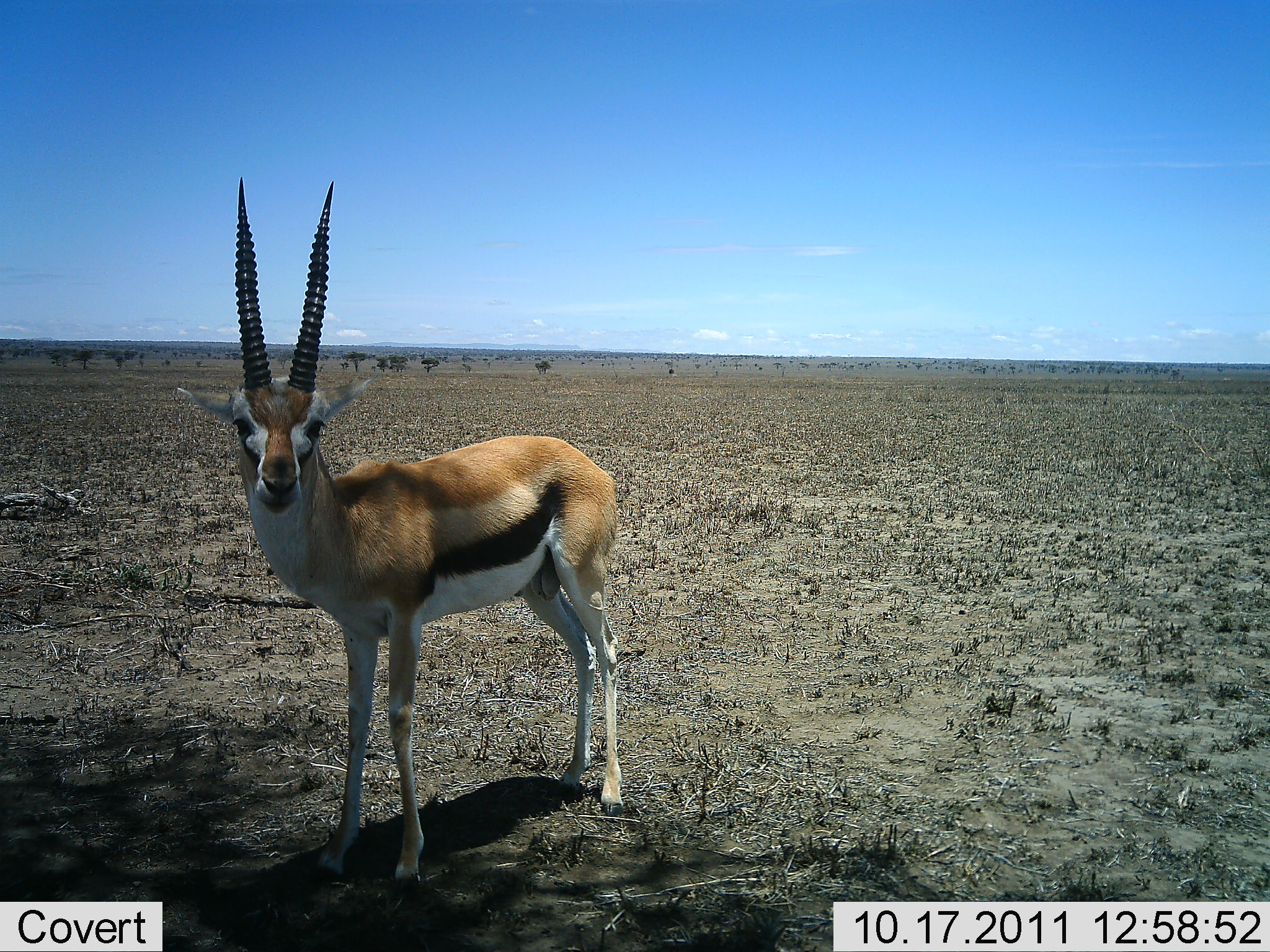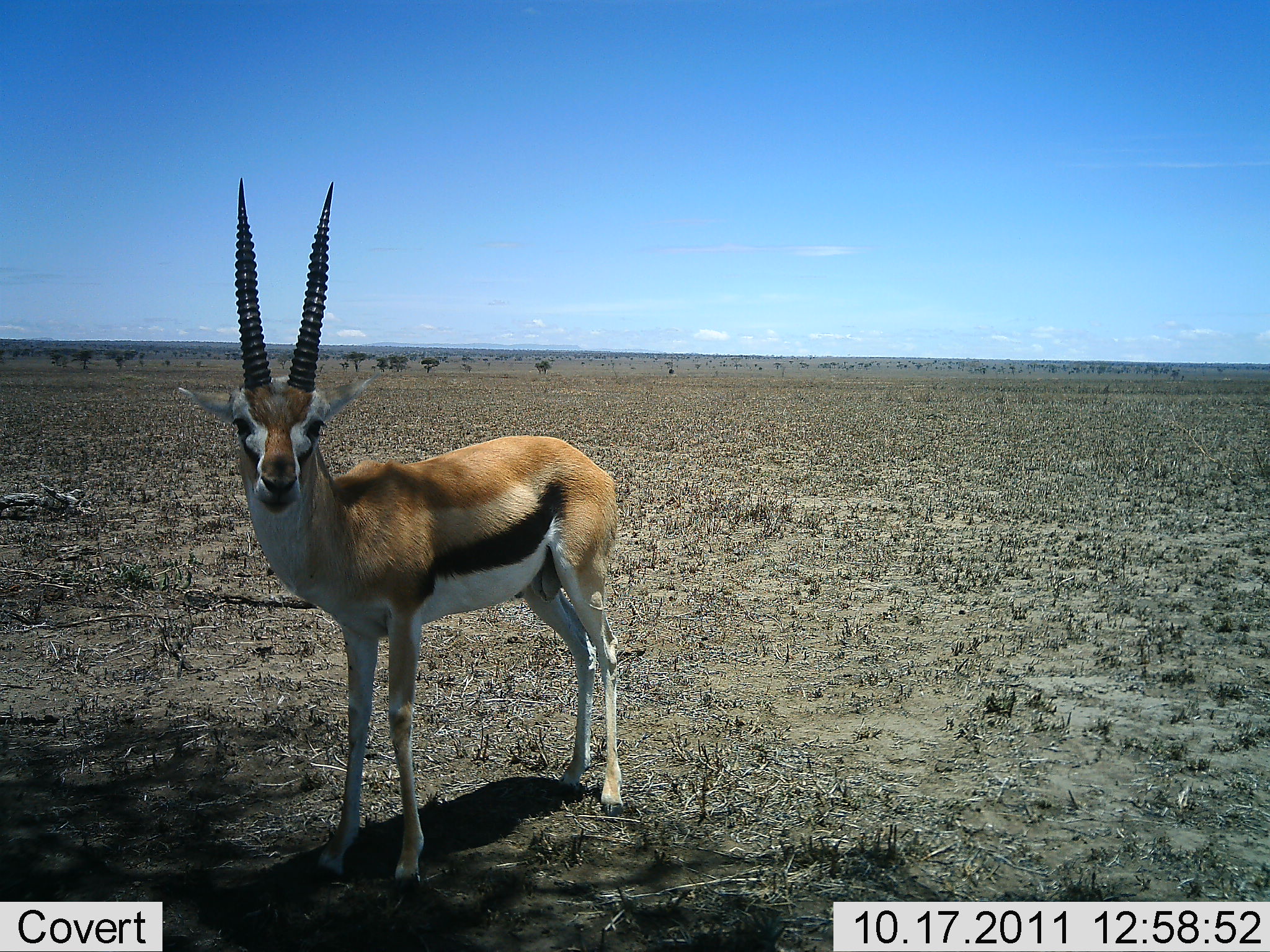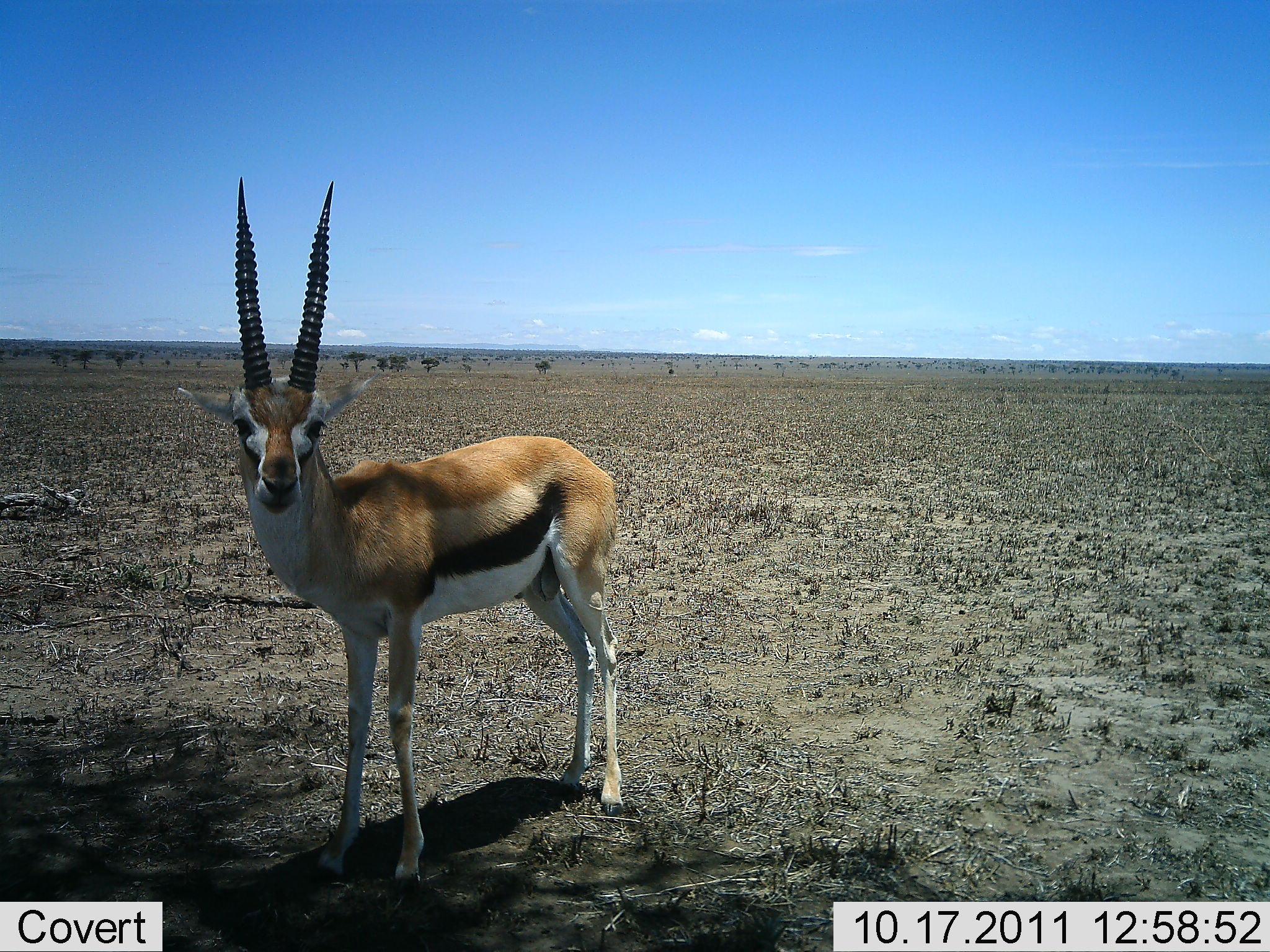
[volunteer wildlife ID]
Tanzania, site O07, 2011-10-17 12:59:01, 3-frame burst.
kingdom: Animalia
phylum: Chordata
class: Mammalia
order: Artiodactyla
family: Bovidae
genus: Eudorcas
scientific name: Eudorcas thomsonii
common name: thomson's gazelle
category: gazellethomsons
Gazellethomsons (thomson's gazelle) (Eudorcas thomsonii), count 1. Behavior (volunteer vote fractions): standing 100%, resting 0%, moving 0%, interacting 0%. Young present (vote fraction): 0%. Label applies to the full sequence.